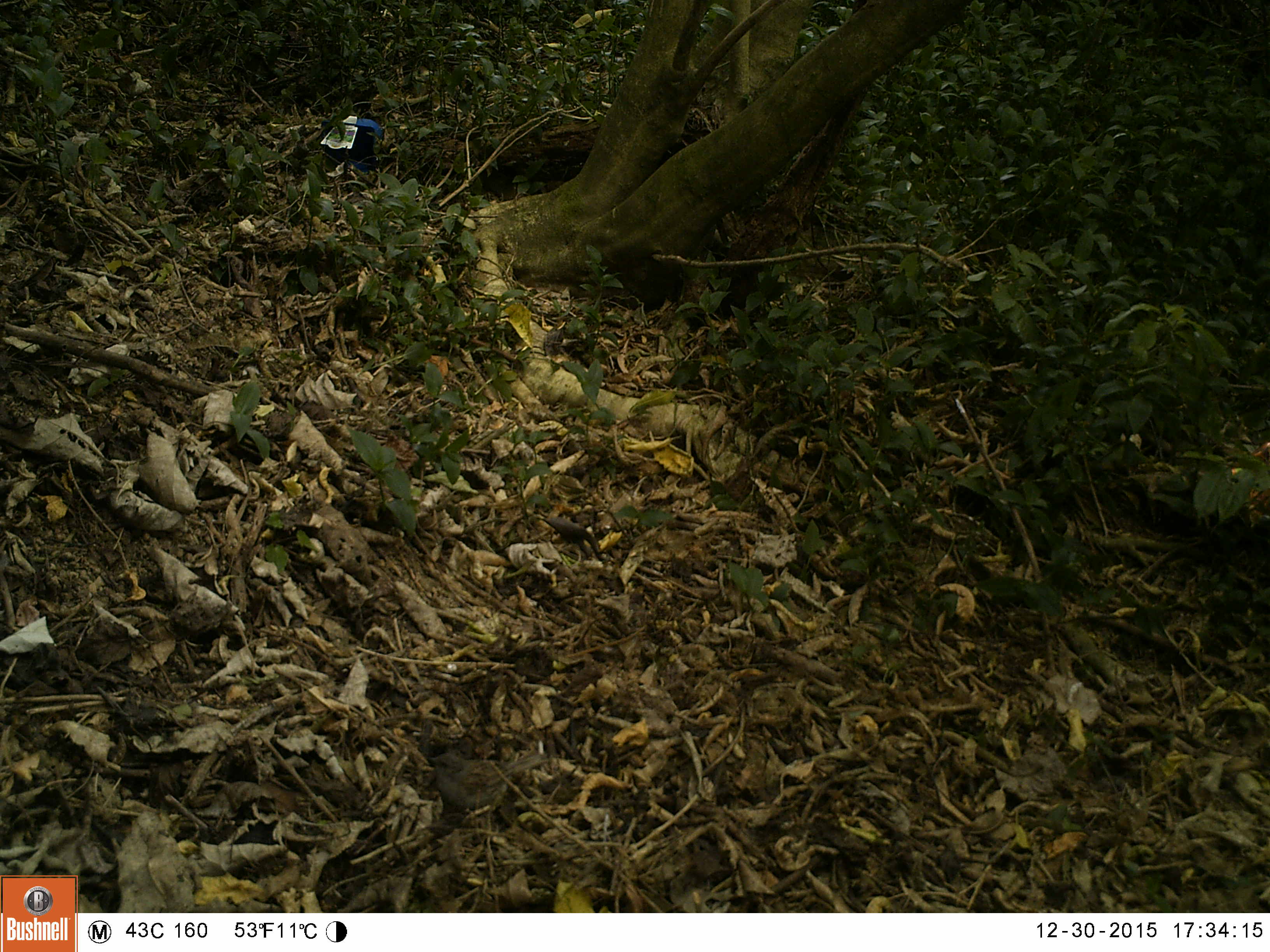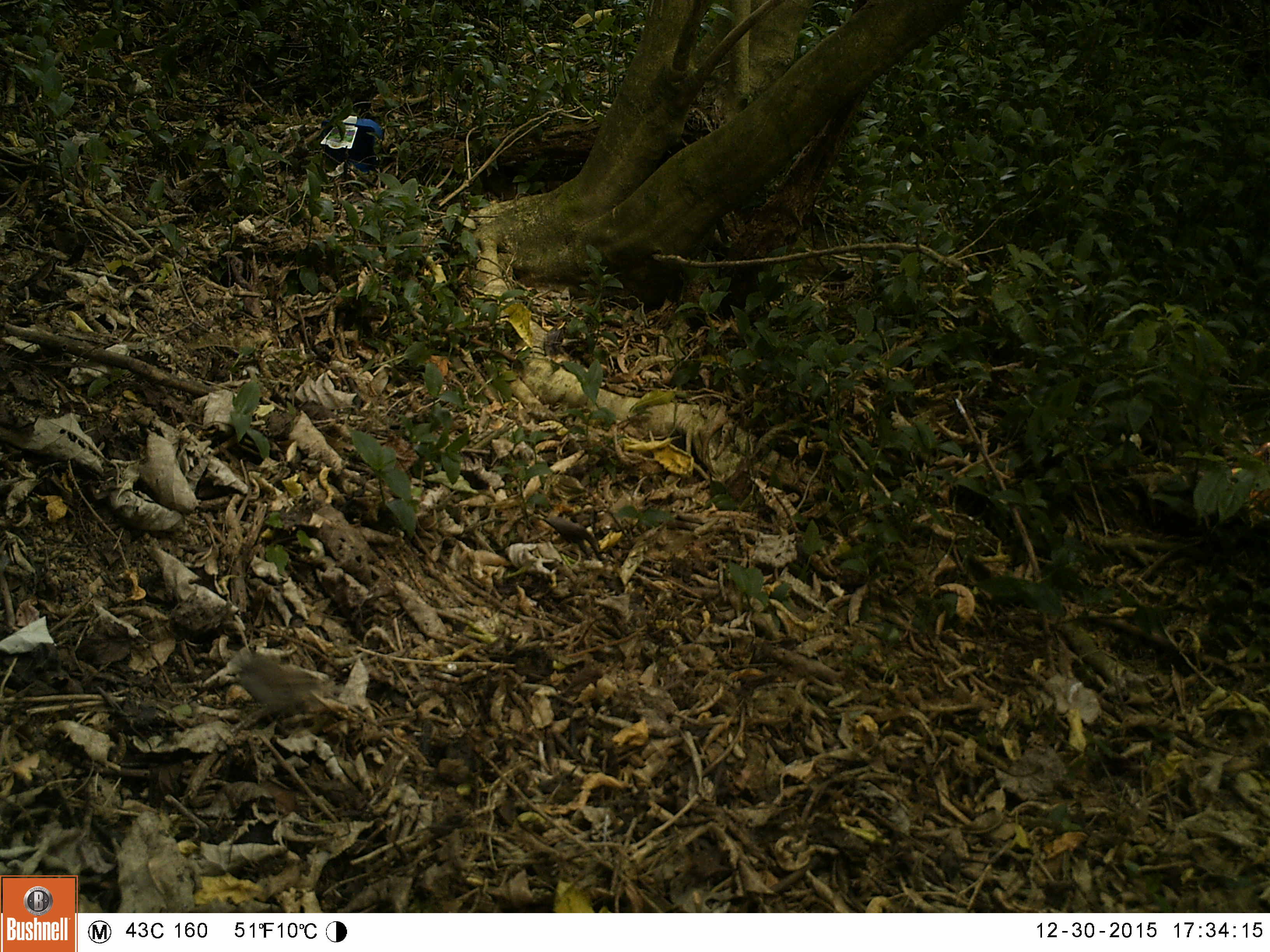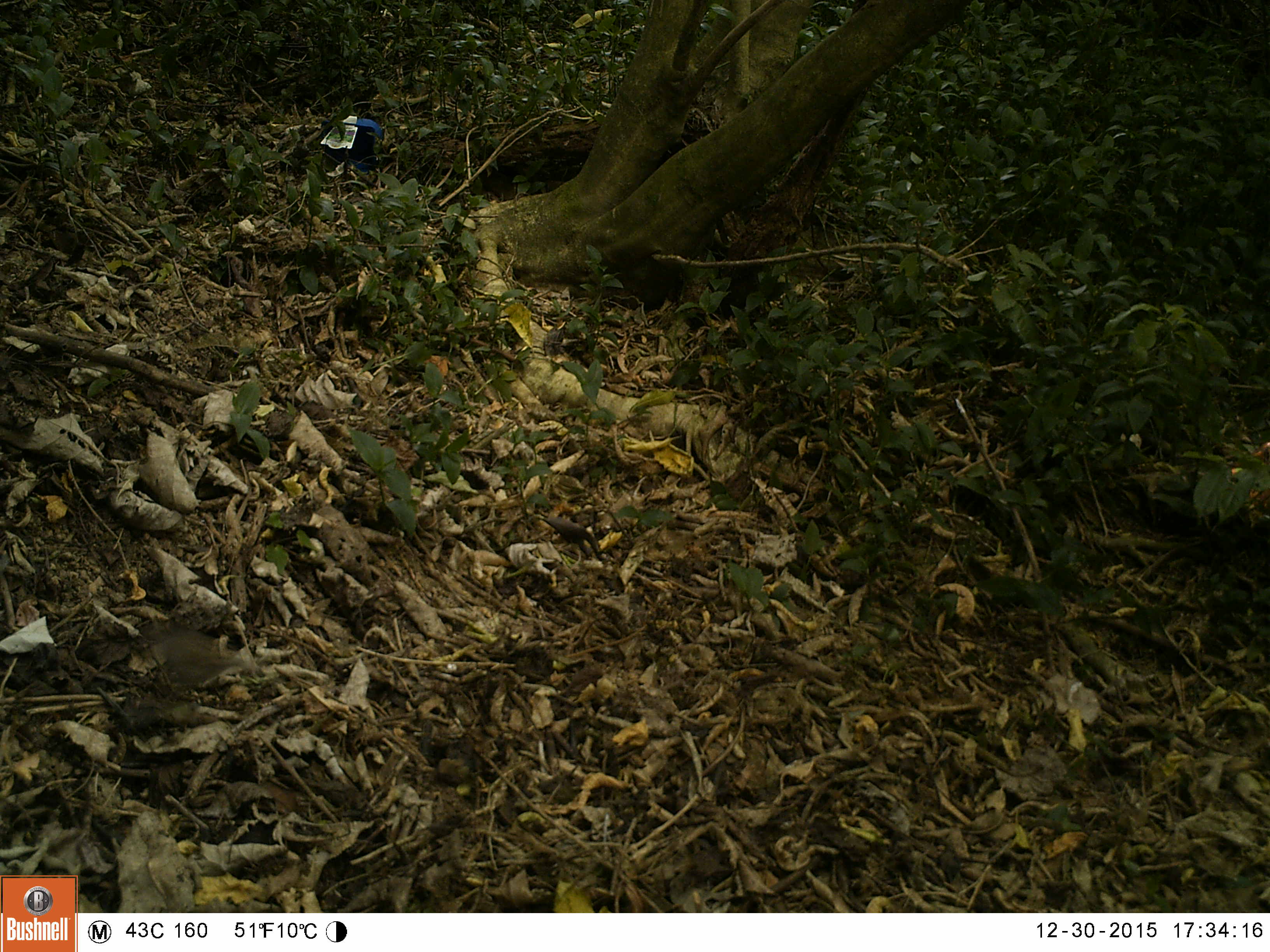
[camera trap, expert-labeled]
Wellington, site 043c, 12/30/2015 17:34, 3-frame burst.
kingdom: Animalia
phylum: Chordata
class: Aves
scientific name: Aves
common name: bird